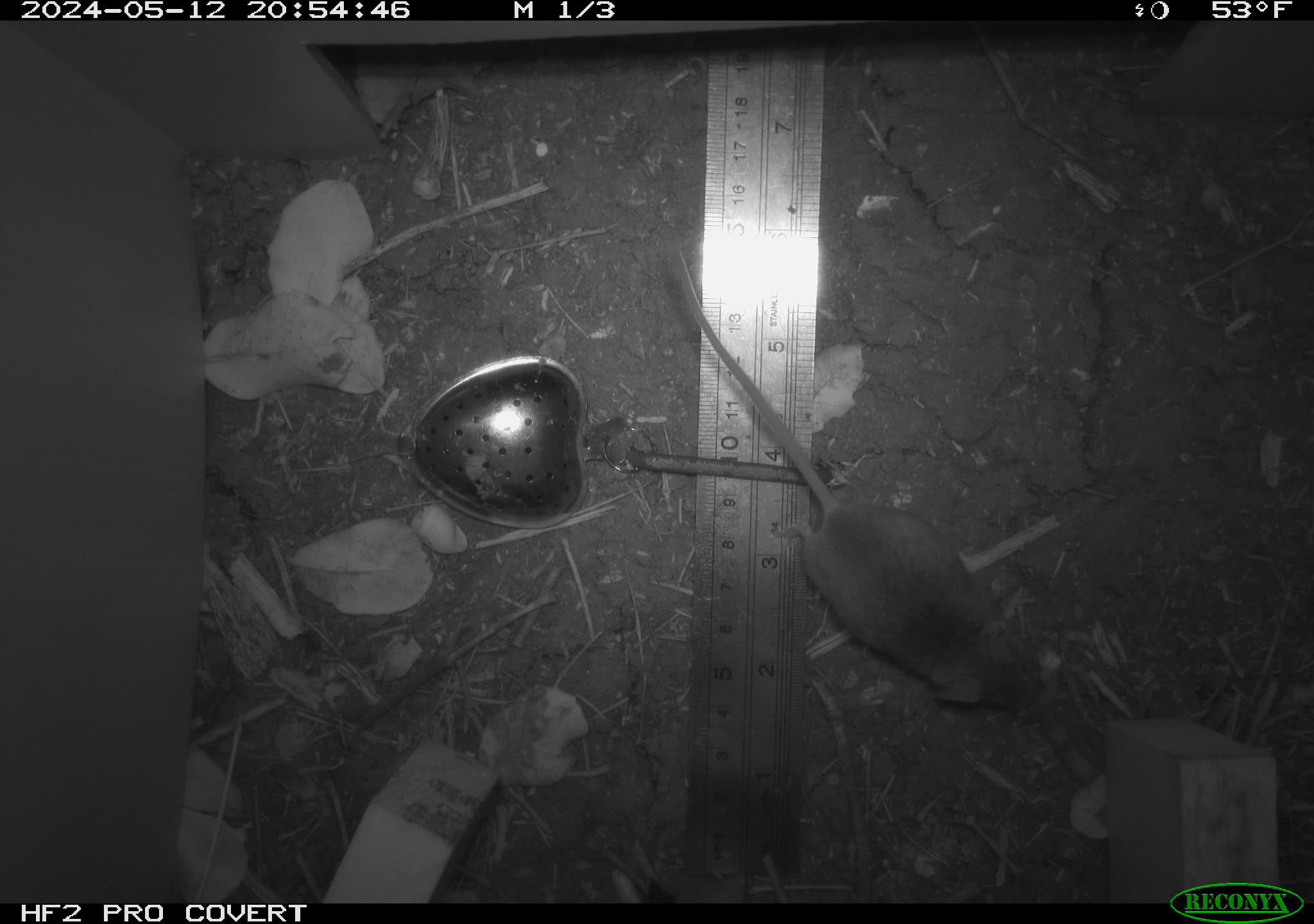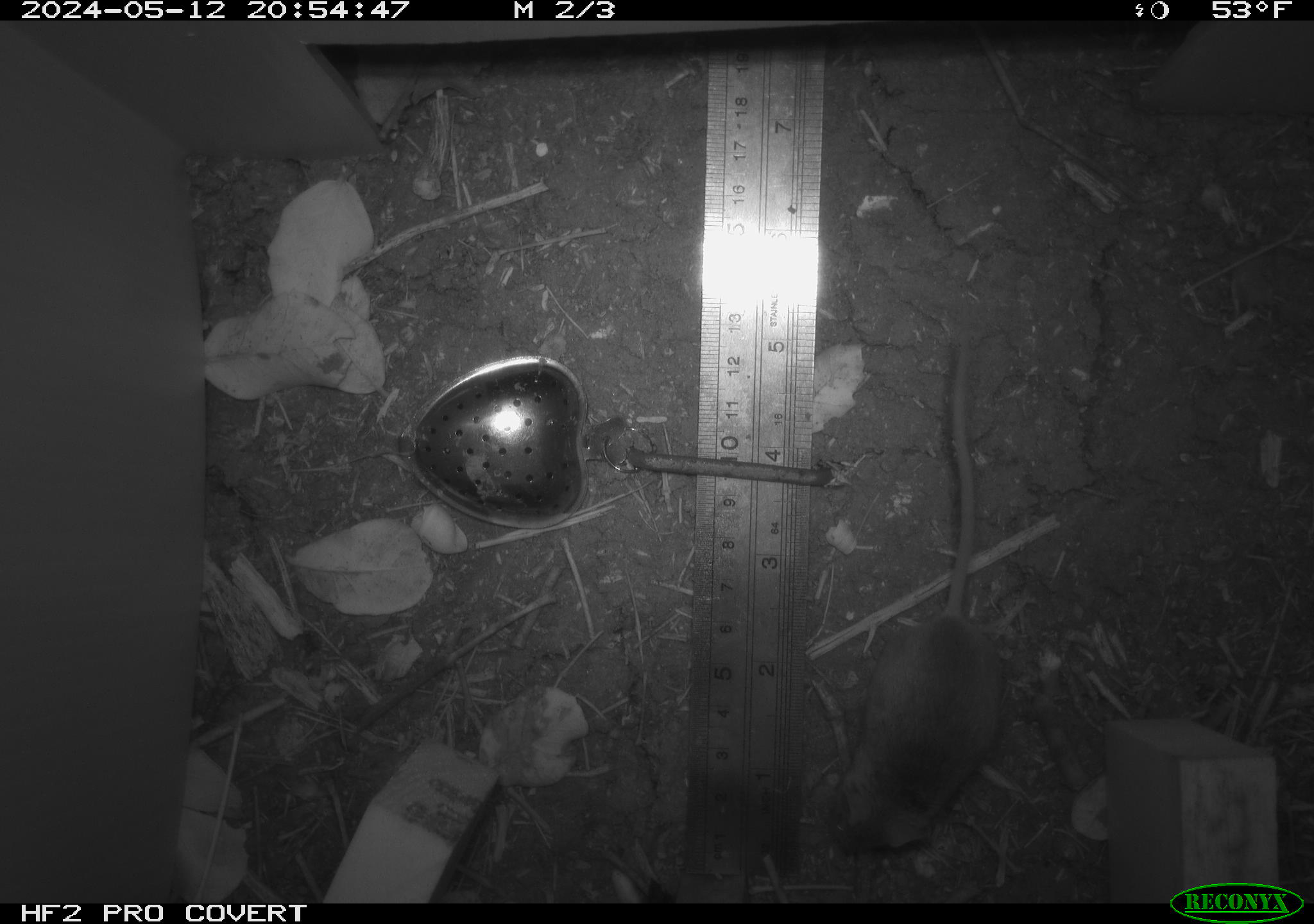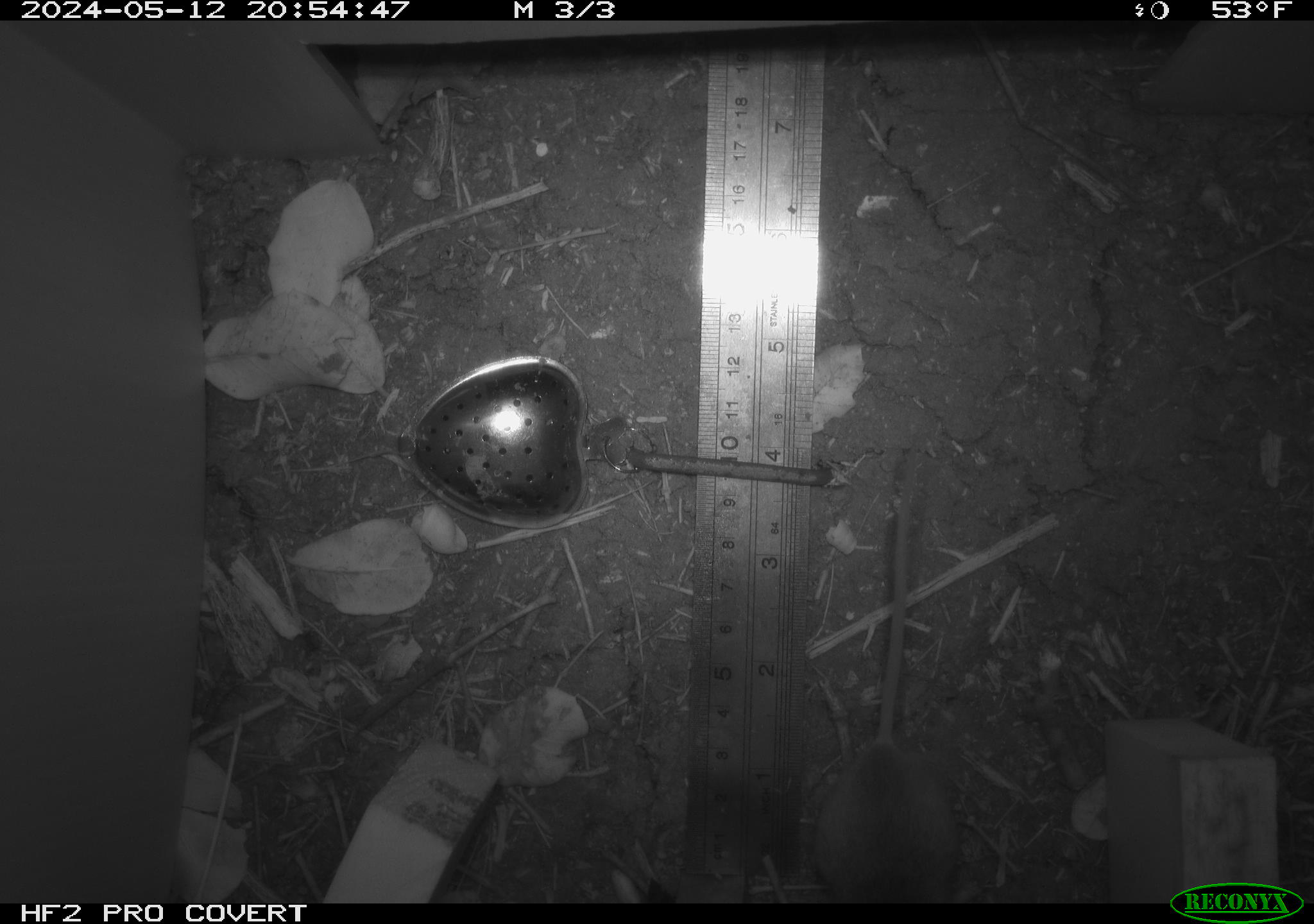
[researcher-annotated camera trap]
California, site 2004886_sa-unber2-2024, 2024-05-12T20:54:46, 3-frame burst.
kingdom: Animalia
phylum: Chordata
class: Mammalia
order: Rodentia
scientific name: Rodentia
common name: mouse species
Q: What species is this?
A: Mouse species (Rodentia).